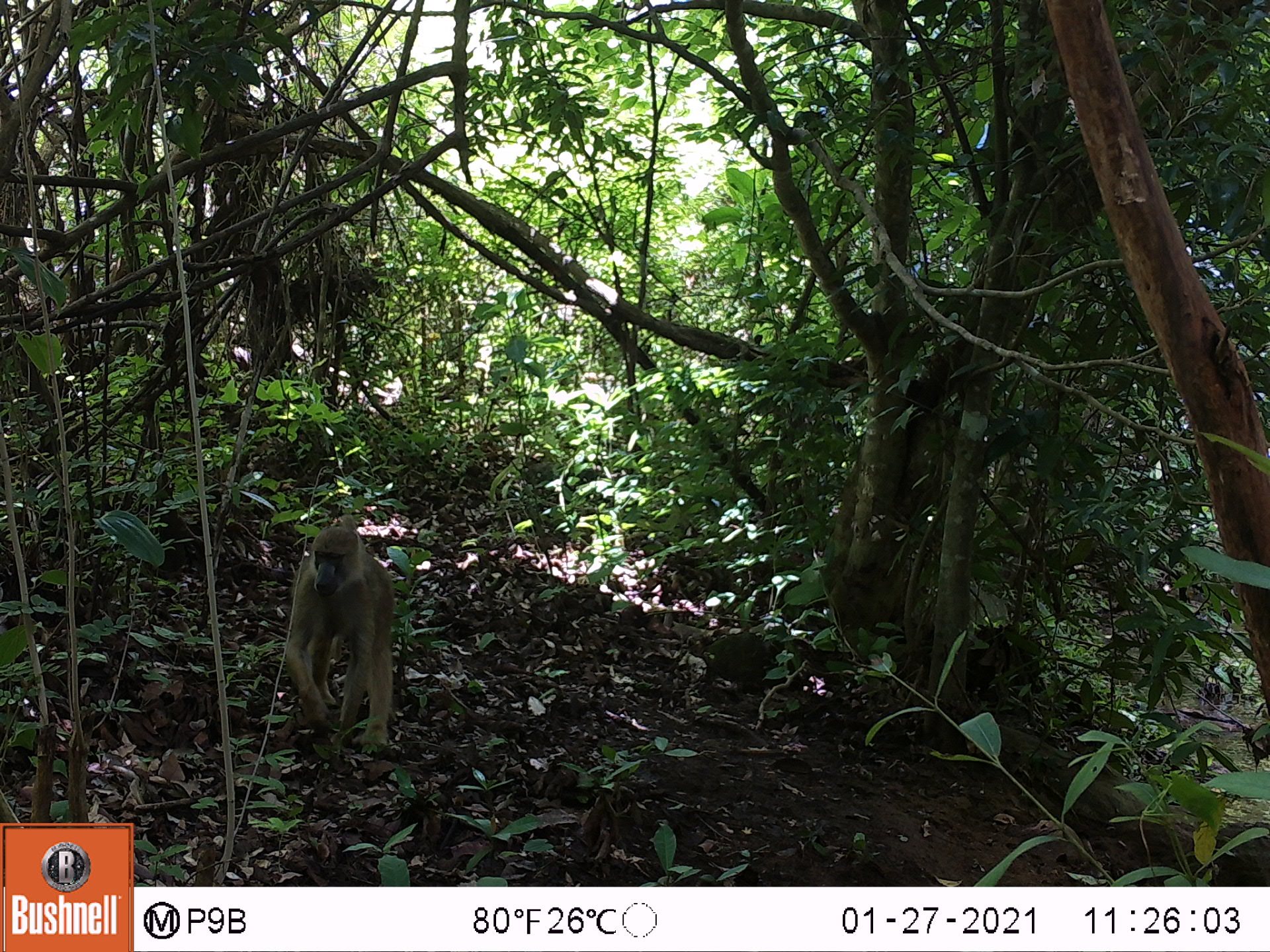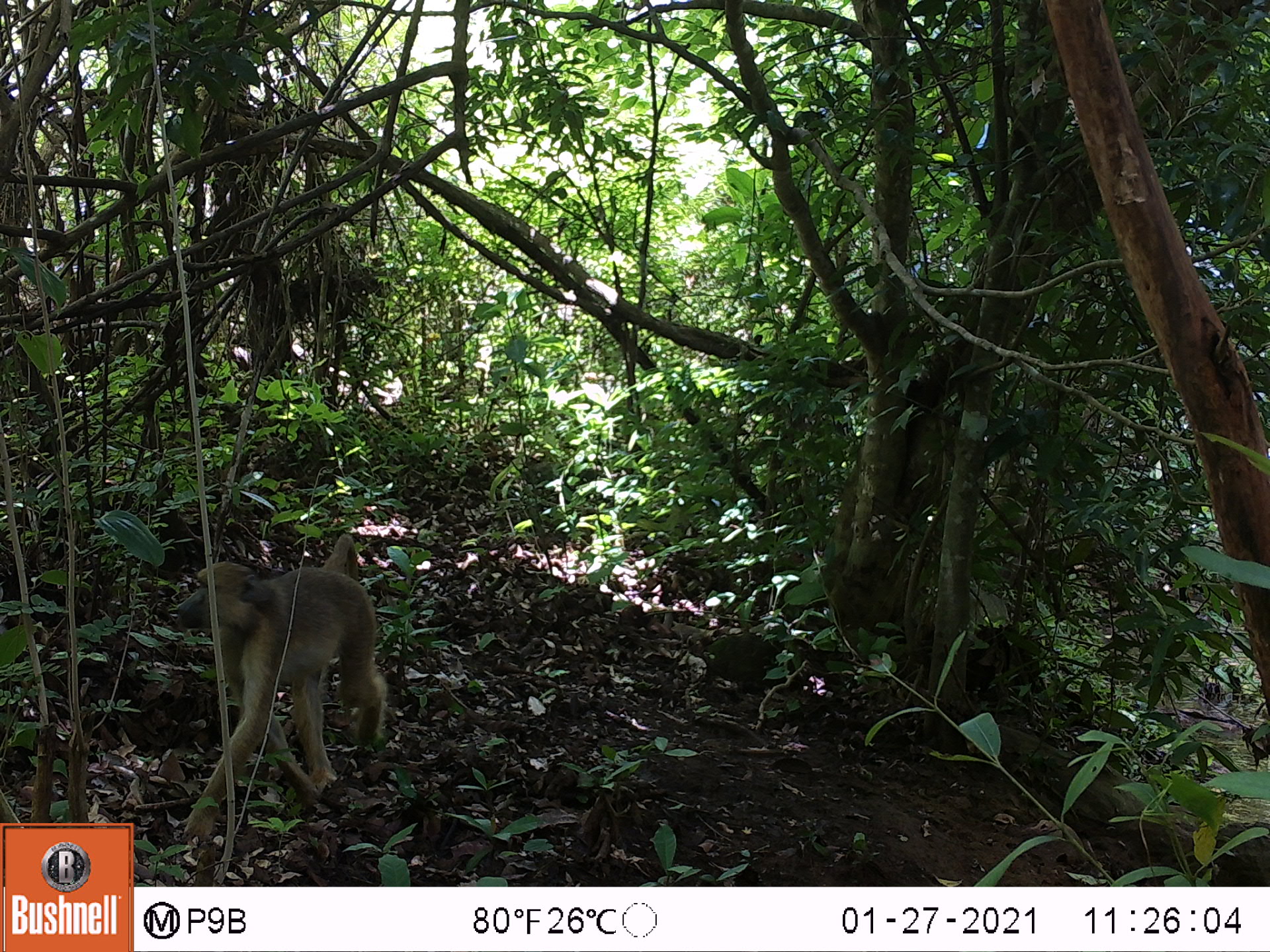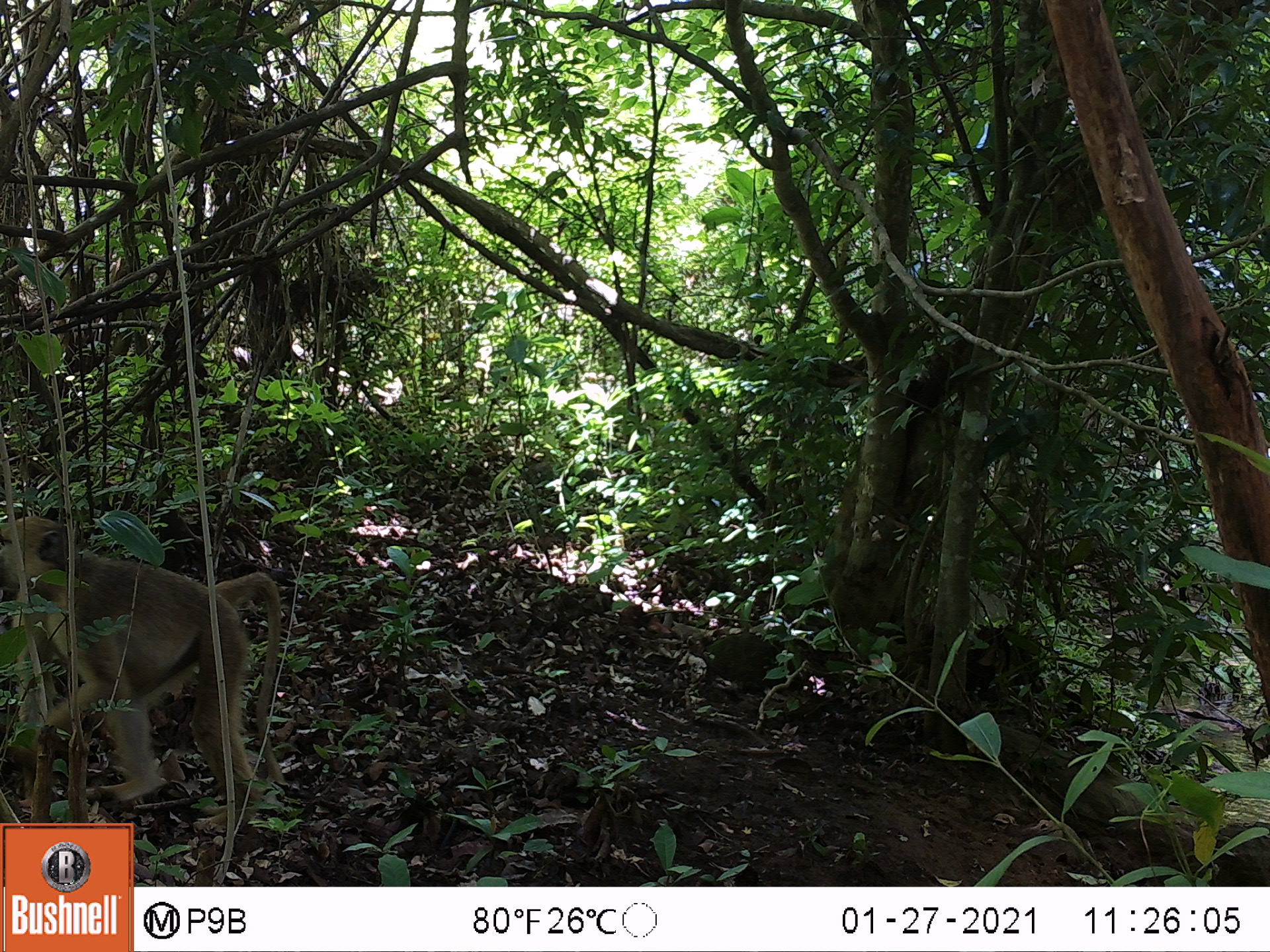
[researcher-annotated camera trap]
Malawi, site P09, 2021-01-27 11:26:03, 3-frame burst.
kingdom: Animalia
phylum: Chordata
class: Mammalia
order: Primates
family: Cercopithecidae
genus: Papio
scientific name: Papio cynocephalus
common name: yellow baboon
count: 1